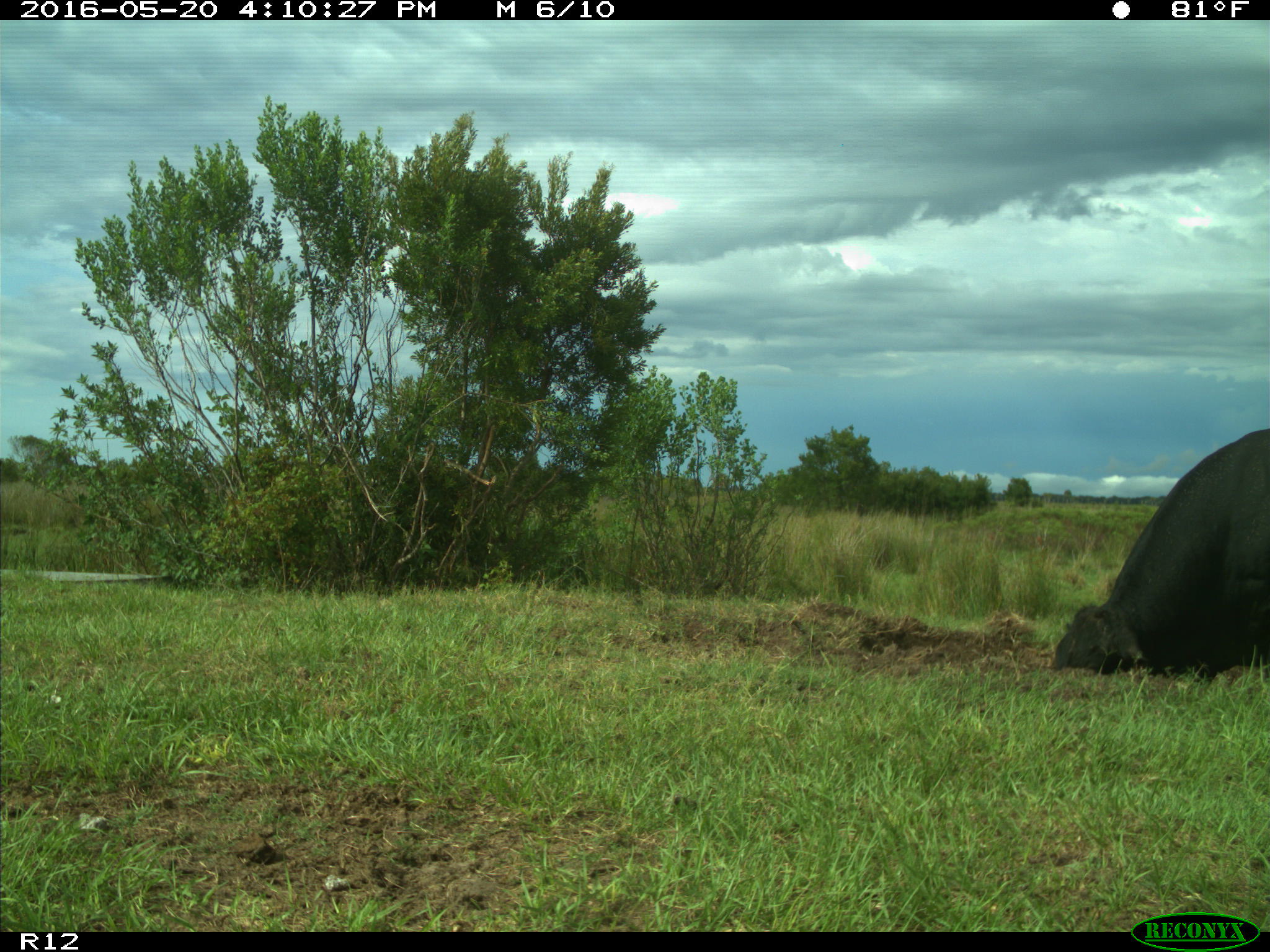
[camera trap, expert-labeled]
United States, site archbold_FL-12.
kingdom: Animalia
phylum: Chordata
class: Mammalia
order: Artiodactyla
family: Bovidae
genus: Bos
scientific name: Bos taurus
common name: domestic cow